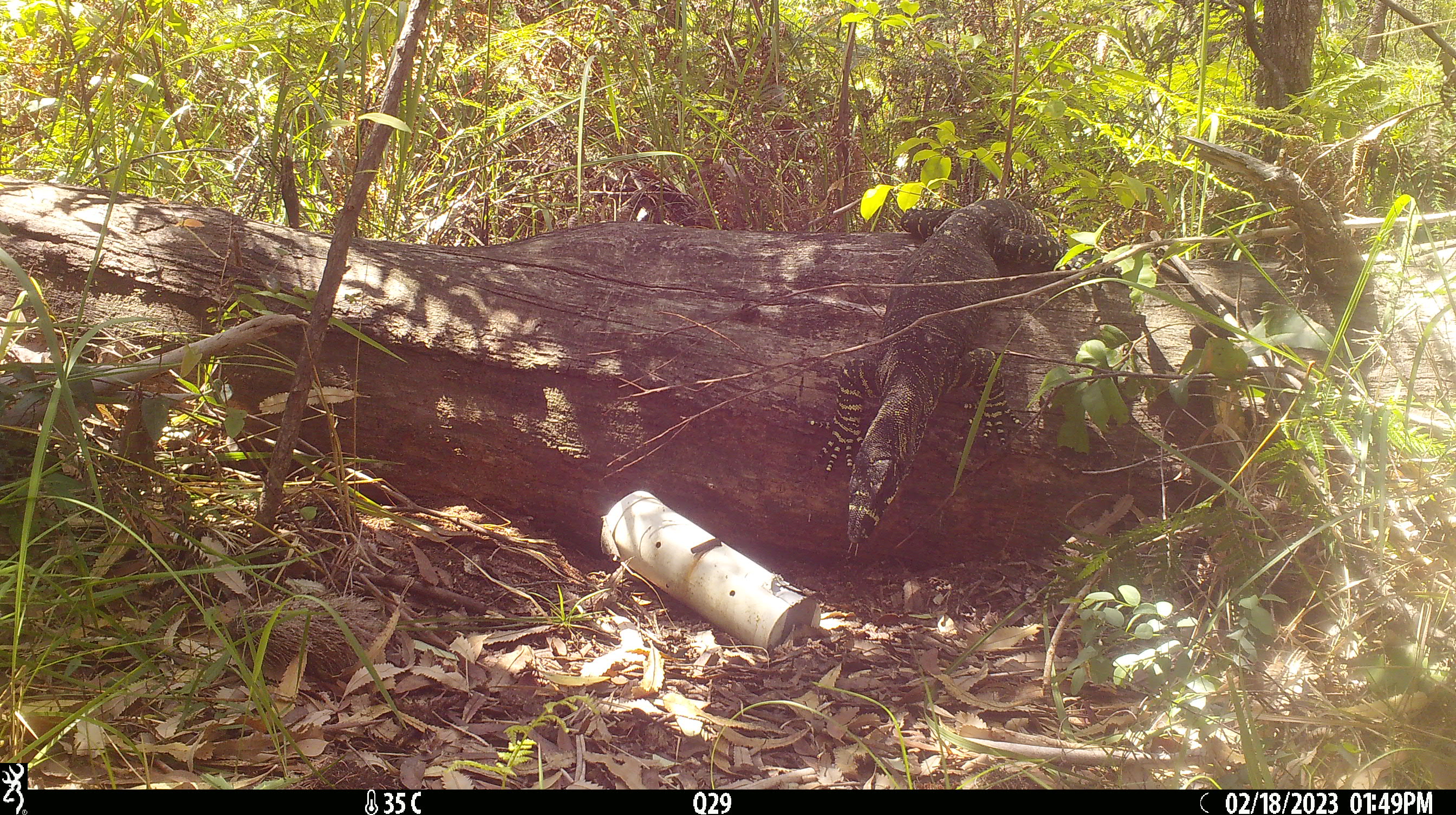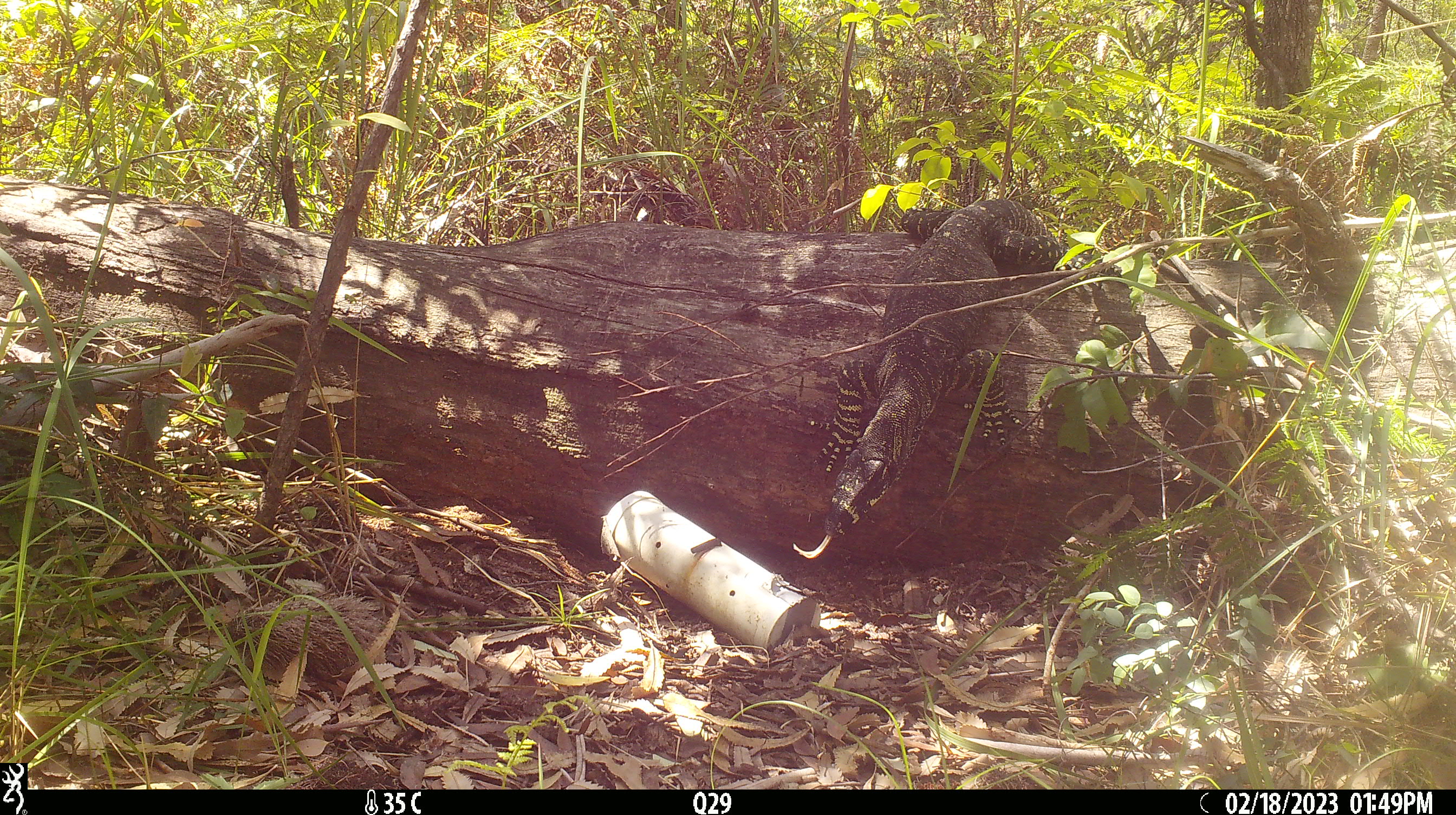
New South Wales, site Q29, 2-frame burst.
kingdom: Animalia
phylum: Chordata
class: Reptilia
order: Squamata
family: Varanidae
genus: Varanus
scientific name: Varanus varius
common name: lace monitor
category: goanna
Goanna (lace monitor) (Varanus varius).